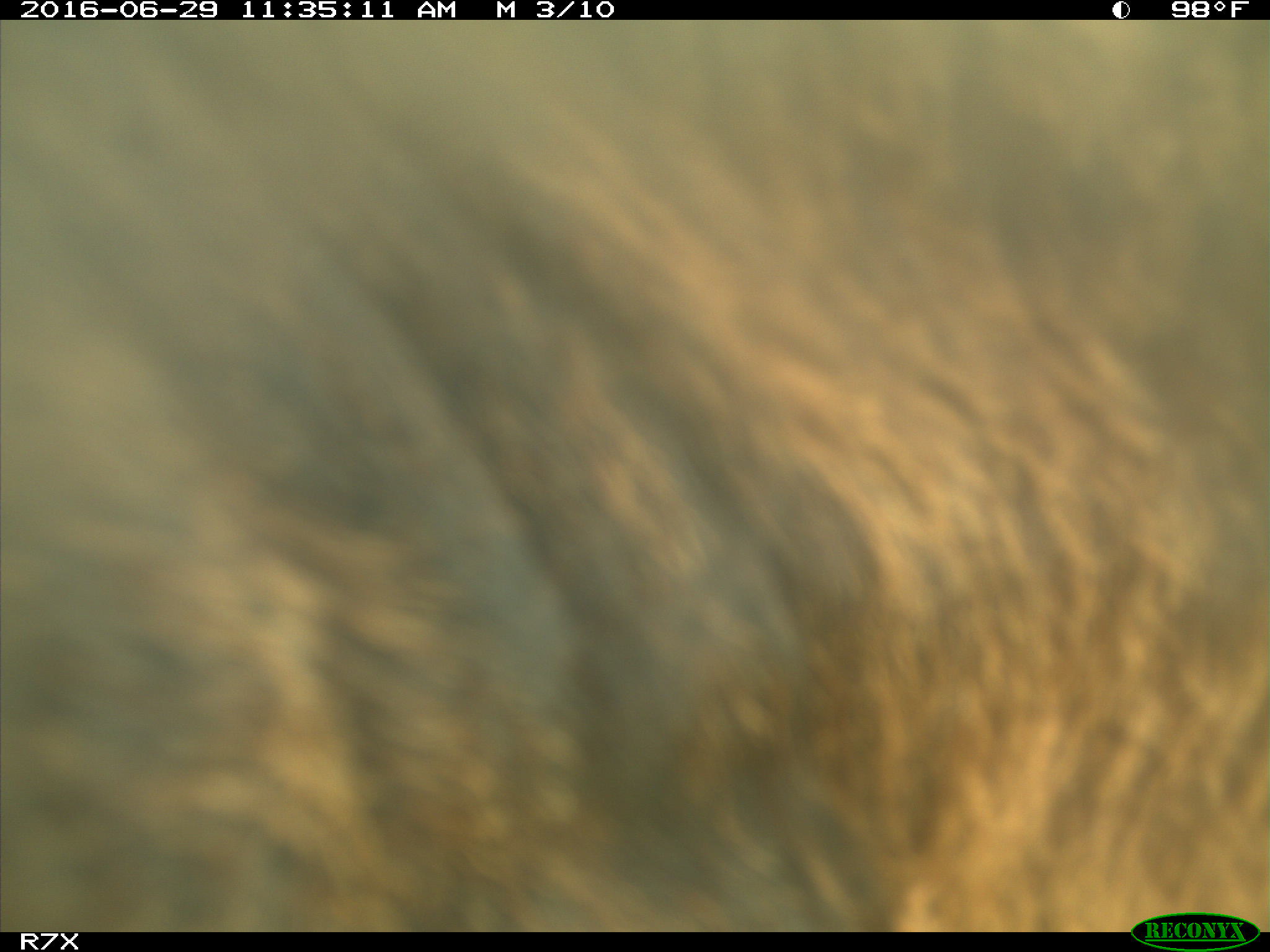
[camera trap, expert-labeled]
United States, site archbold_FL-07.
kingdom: Animalia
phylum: Chordata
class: Mammalia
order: Artiodactyla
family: Bovidae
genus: Bos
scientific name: Bos taurus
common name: domestic cow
Bos taurus (domestic cow).